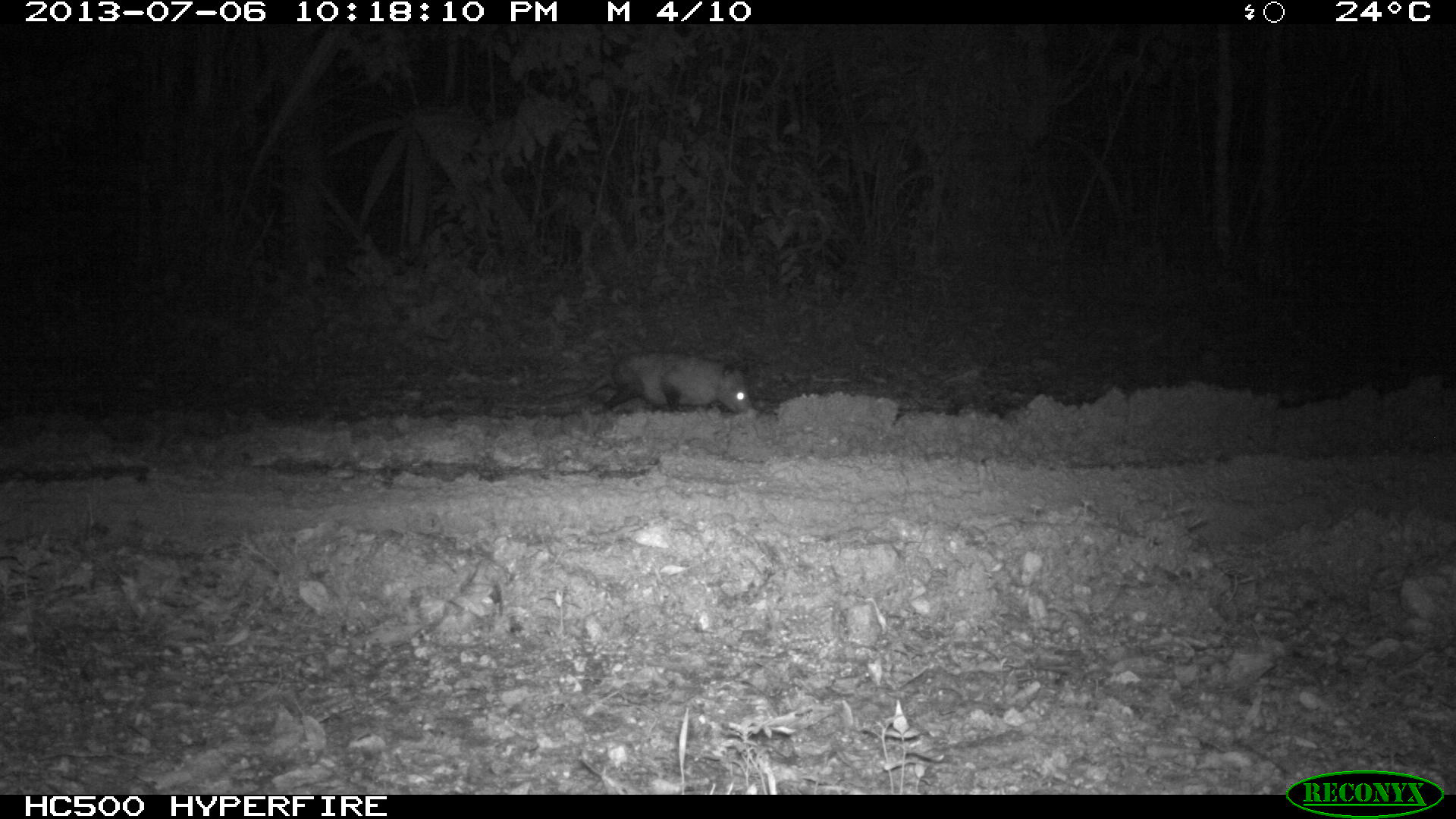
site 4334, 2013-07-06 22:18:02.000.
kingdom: Animalia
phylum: Chordata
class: Mammalia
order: Didelphimorphia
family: Didelphidae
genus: Didelphis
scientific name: Didelphis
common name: american opossums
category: didelphis sp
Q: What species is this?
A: Didelphis sp (american opossums) (Didelphis).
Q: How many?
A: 1.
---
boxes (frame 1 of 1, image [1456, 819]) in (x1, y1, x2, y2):
didelphis sp: (522, 349, 751, 424)